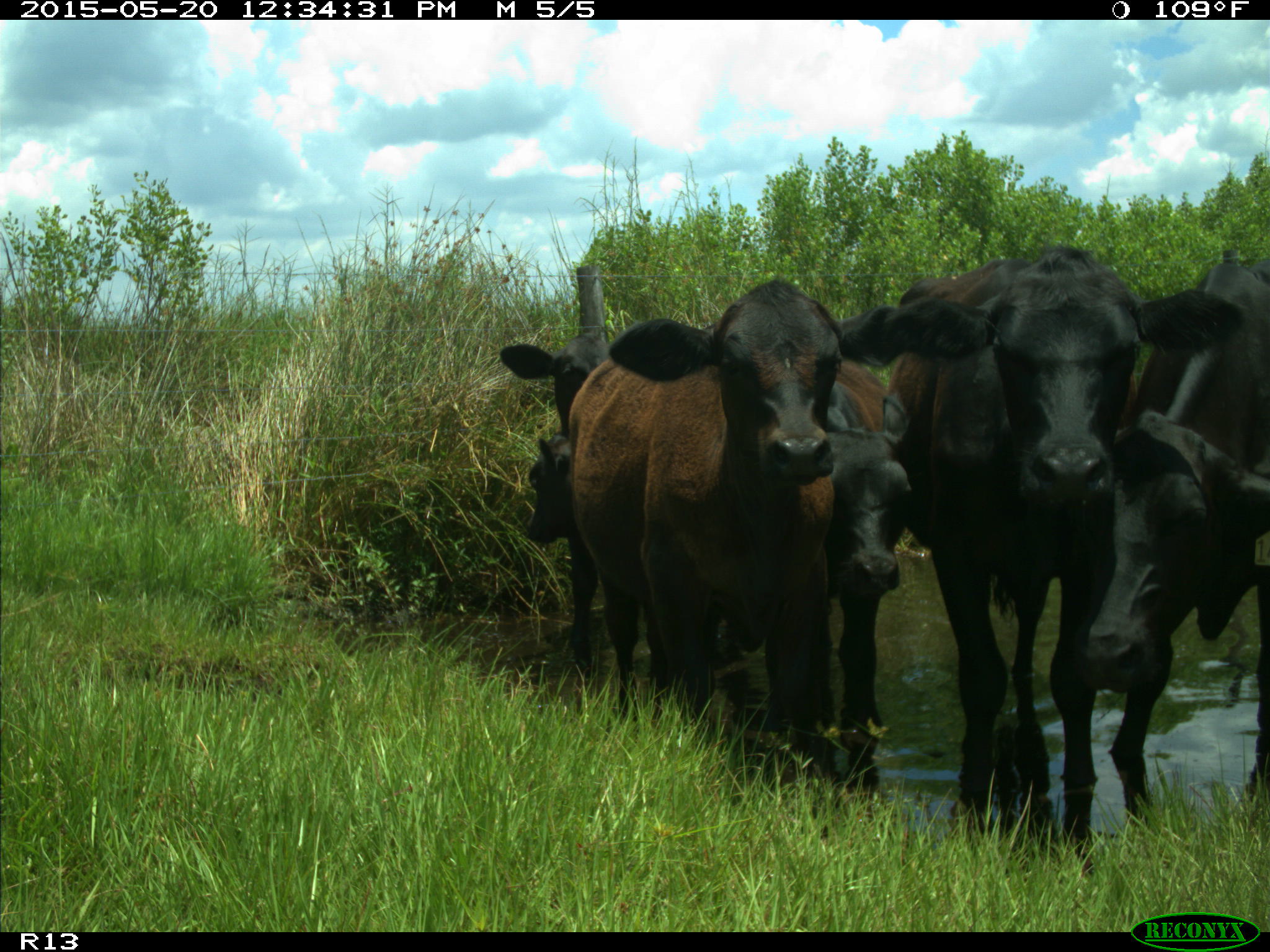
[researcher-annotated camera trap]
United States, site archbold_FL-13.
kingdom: Animalia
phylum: Chordata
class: Mammalia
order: Artiodactyla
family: Bovidae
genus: Bos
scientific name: Bos taurus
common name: domestic cow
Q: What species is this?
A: Bos taurus (domestic cow).